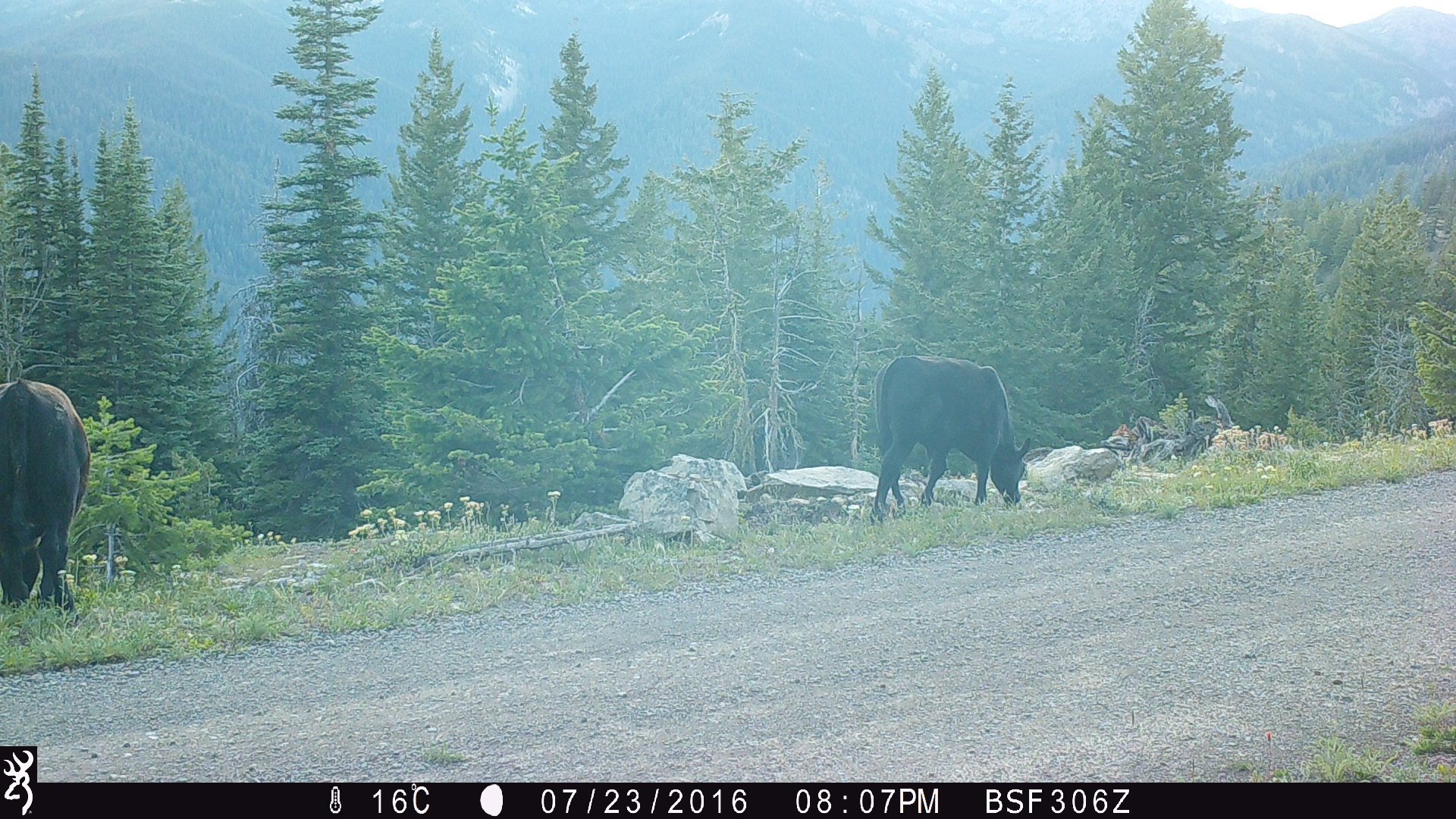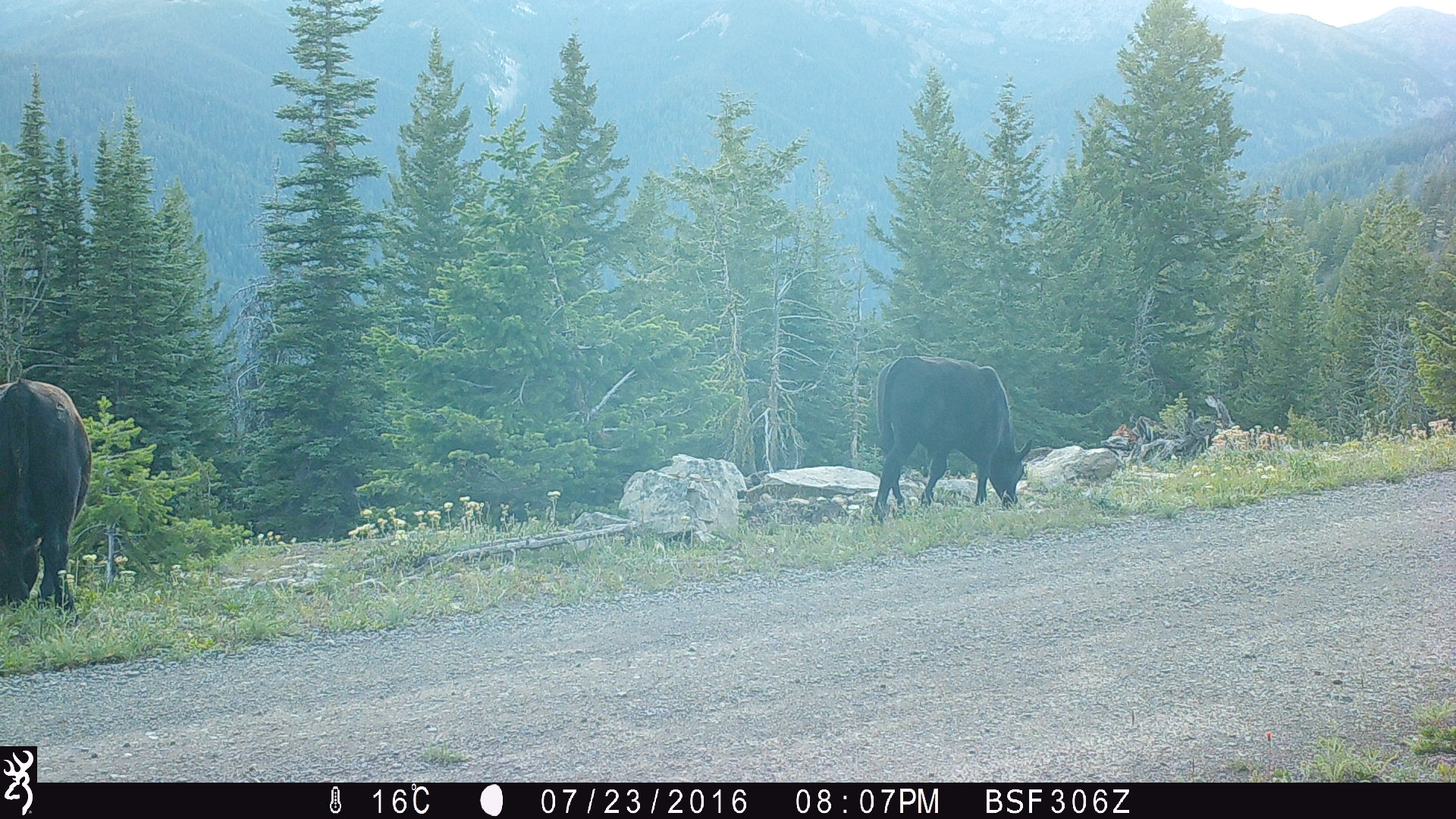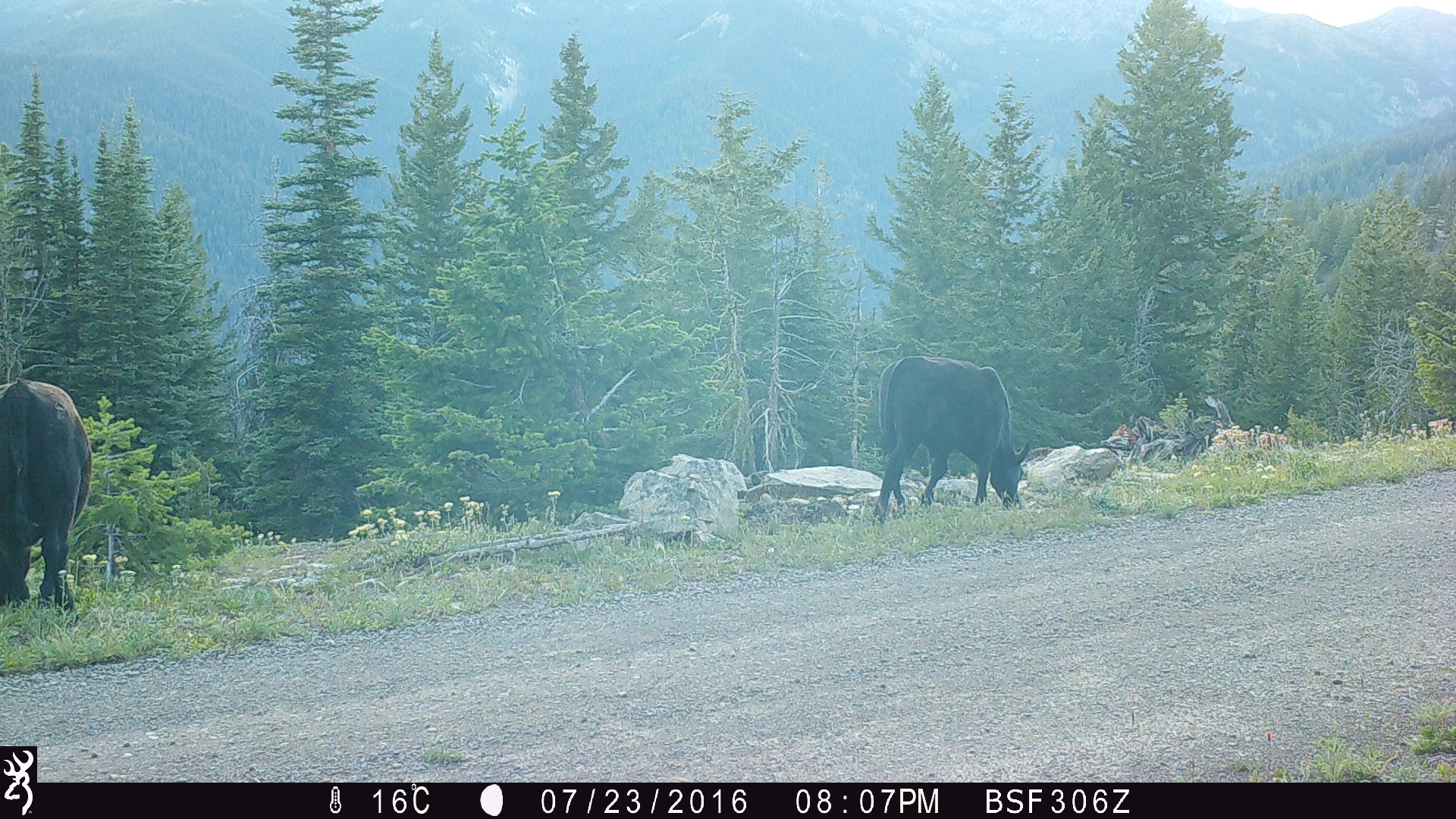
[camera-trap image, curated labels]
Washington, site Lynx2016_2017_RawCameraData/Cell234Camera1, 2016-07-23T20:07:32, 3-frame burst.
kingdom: Animalia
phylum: Chordata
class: Mammalia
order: Artiodactyla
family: Bovidae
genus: Bos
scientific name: Bos taurus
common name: domestic cattle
Domestic cattle (Bos taurus). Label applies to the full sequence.